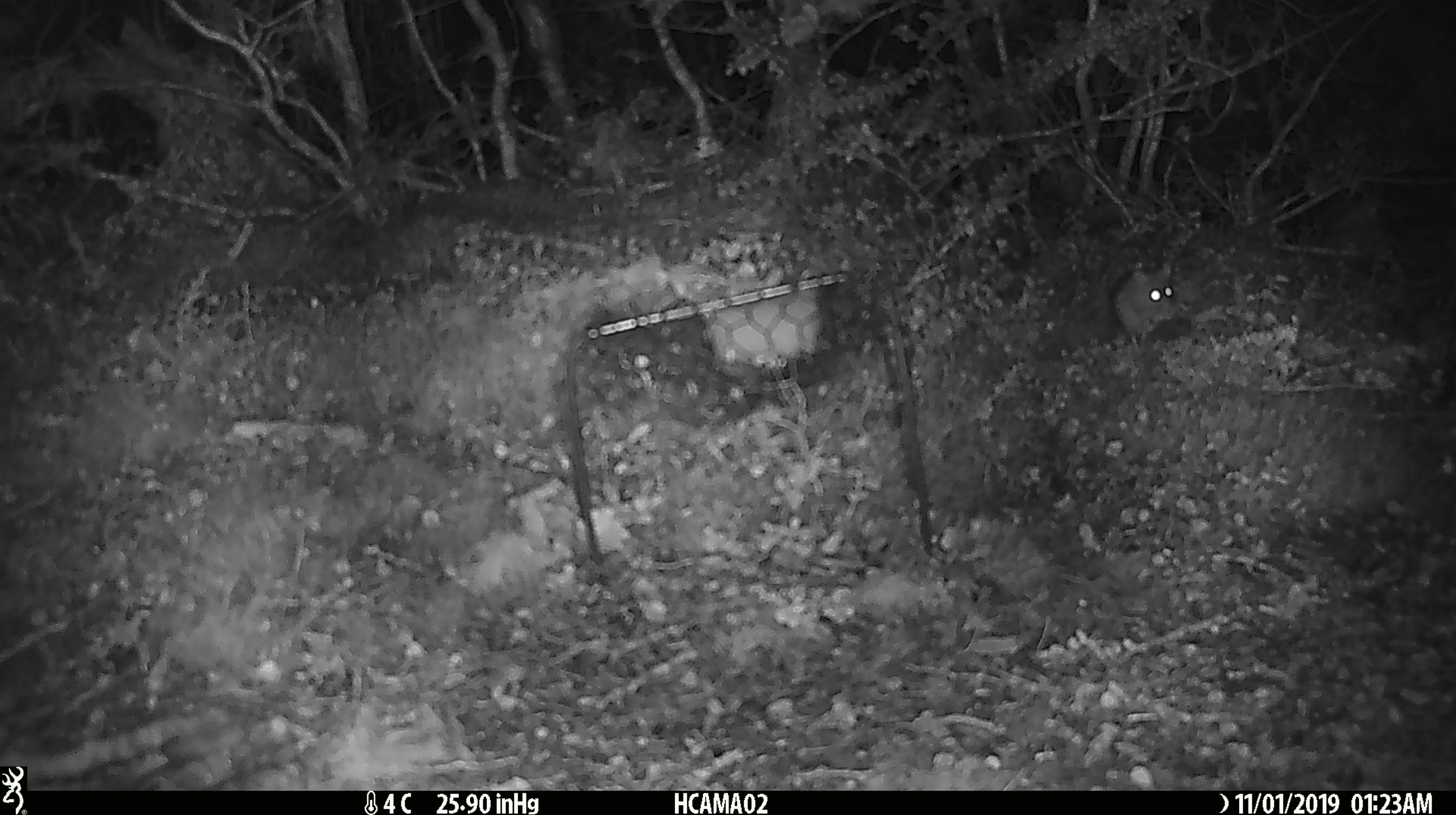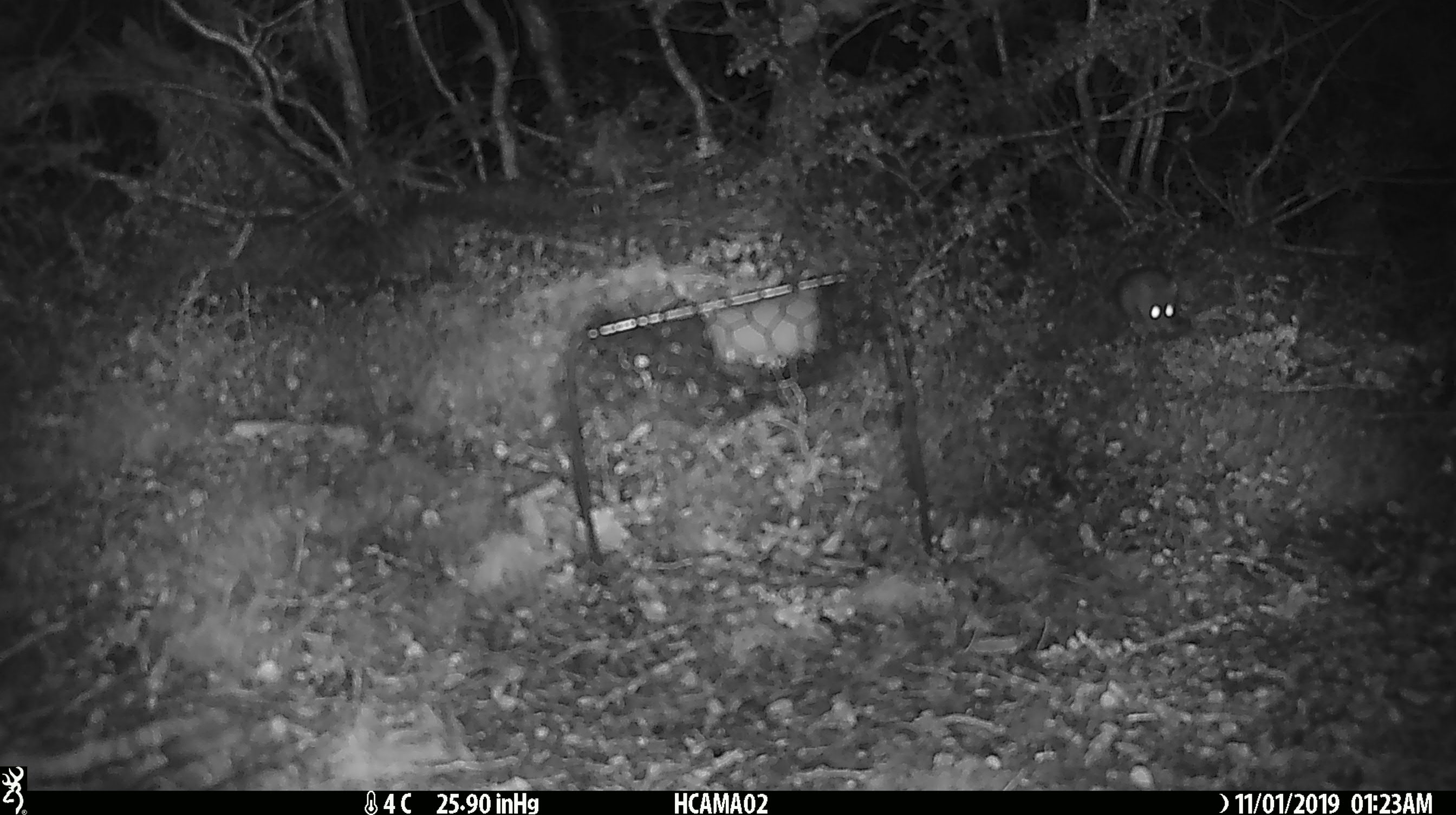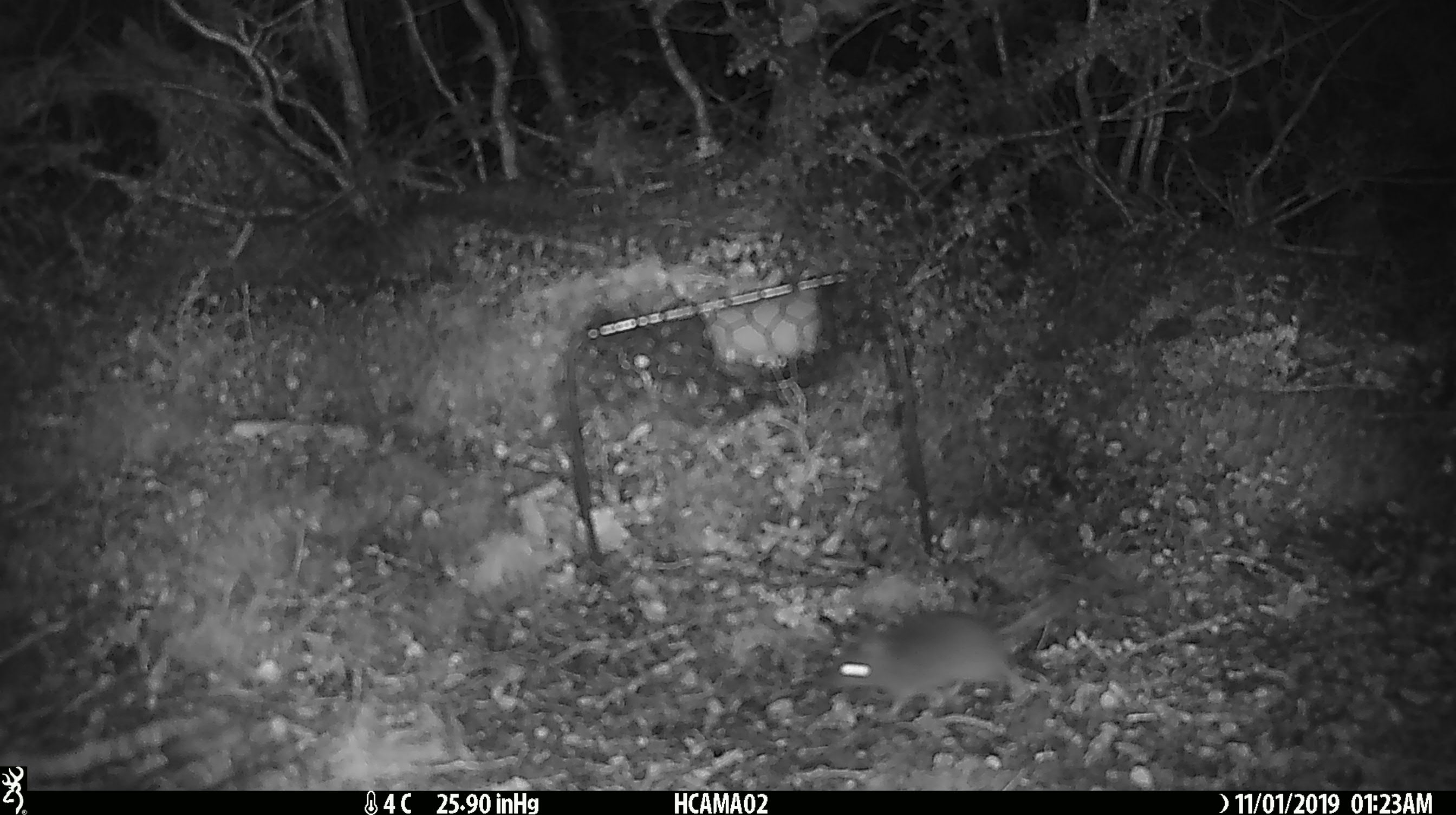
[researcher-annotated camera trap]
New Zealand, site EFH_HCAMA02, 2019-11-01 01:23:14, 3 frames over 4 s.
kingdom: Animalia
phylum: Chordata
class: Mammalia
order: Rodentia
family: Muridae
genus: Mus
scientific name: Mus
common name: mouse